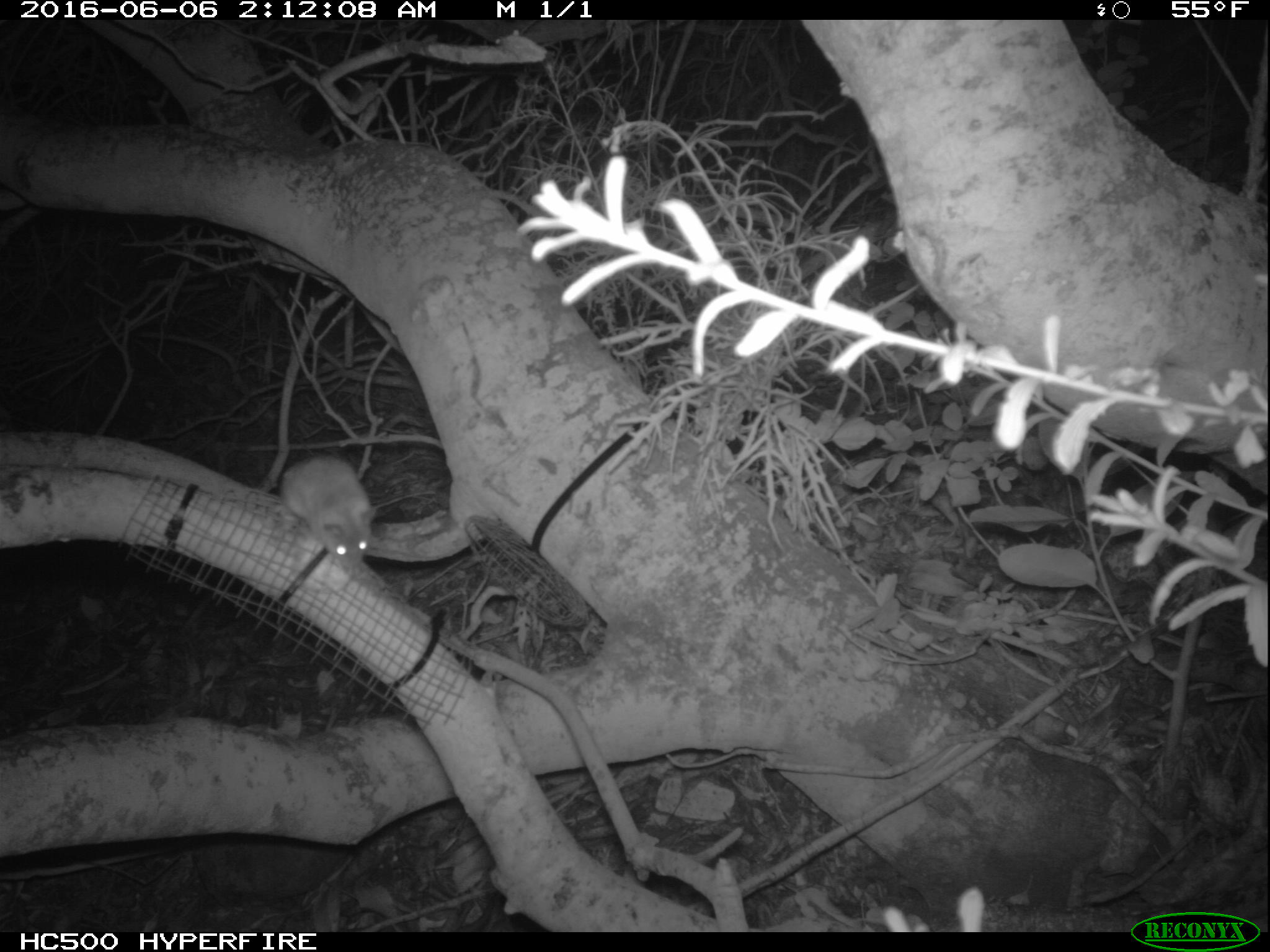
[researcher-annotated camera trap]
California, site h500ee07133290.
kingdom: Animalia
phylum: Chordata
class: Mammalia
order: Rodentia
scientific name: Rodentia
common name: rodent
Rodent (Rodentia).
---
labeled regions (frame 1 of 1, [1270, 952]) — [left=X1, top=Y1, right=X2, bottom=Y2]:
rodent: [left=280, top=455, right=375, bottom=571]